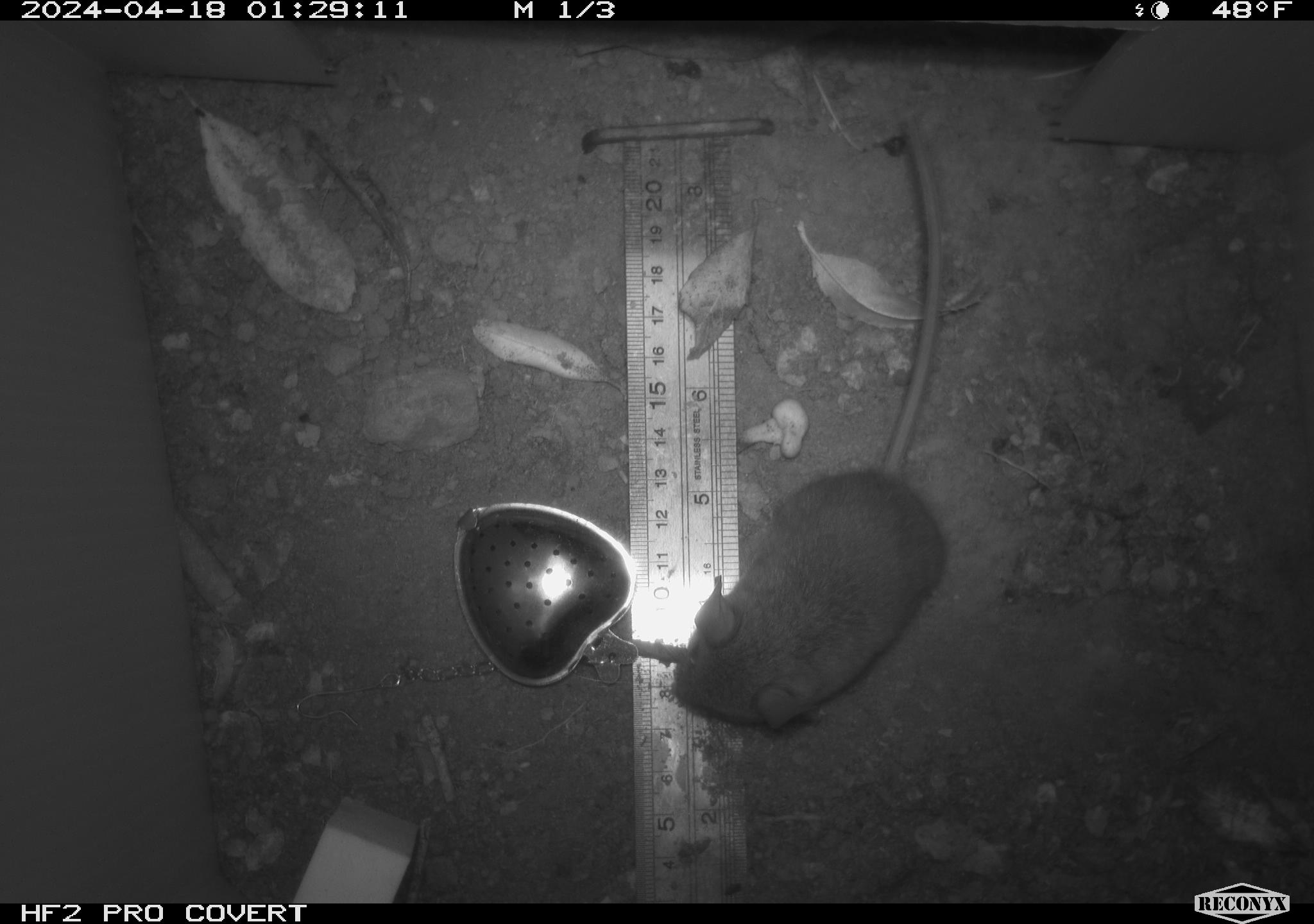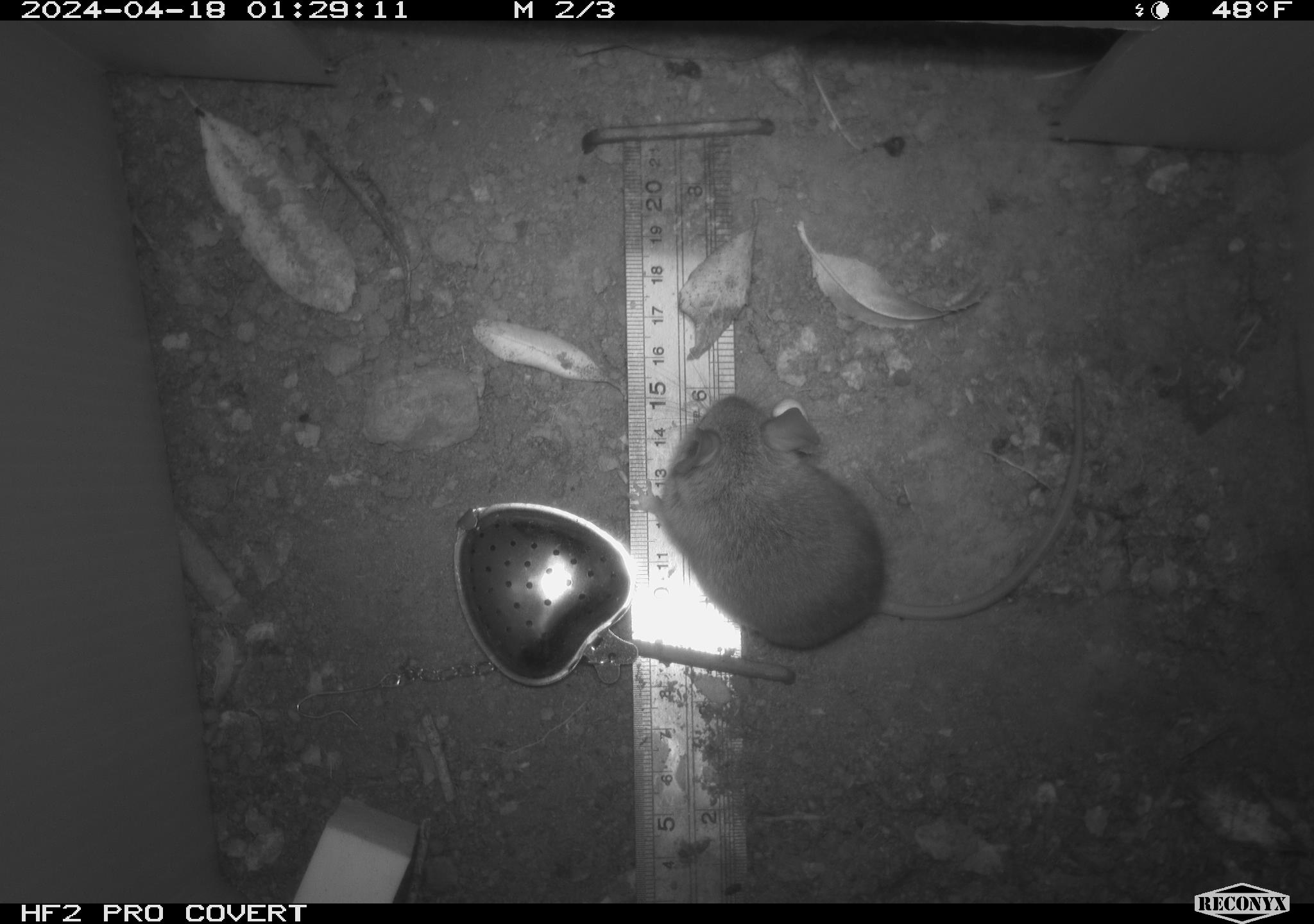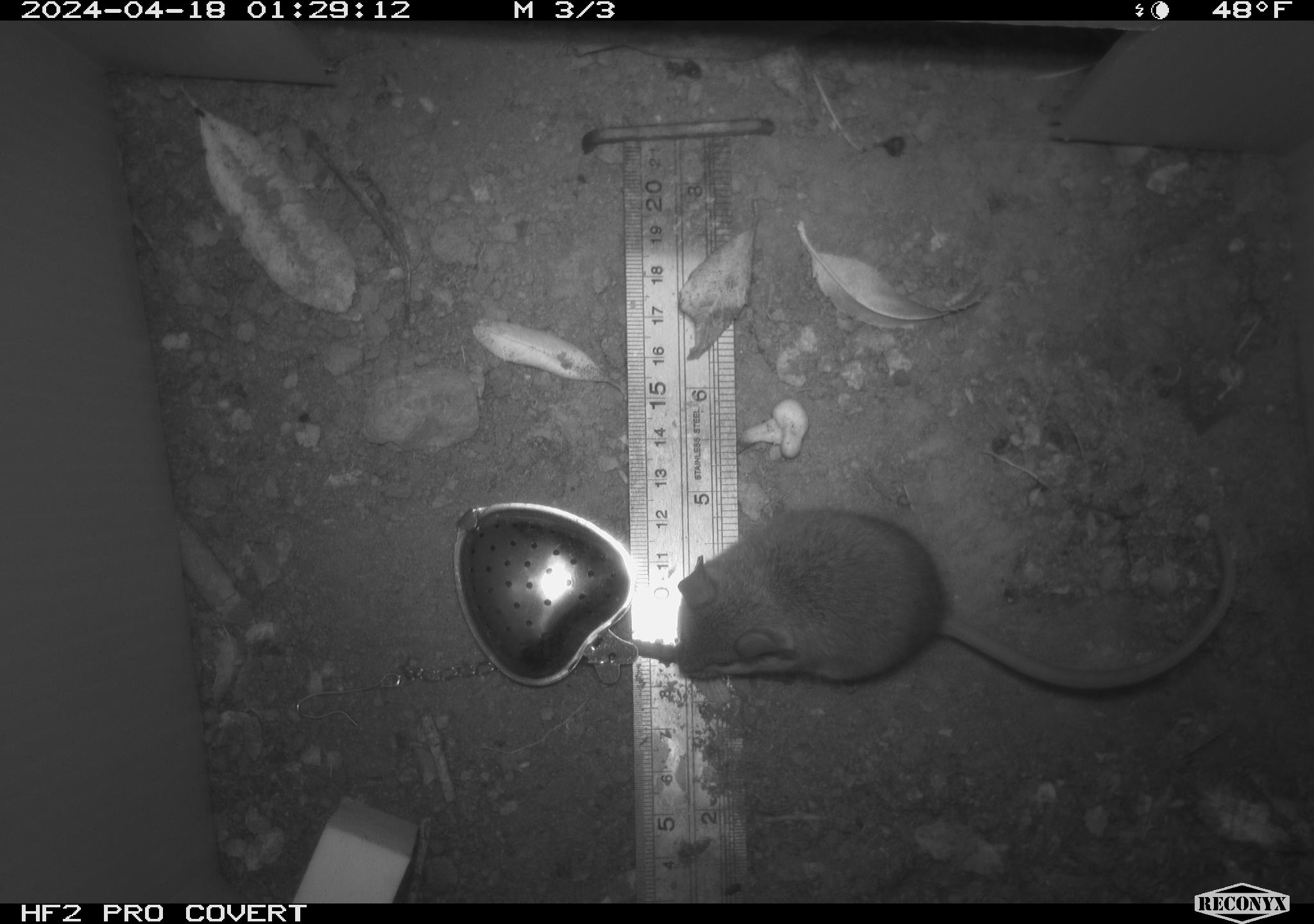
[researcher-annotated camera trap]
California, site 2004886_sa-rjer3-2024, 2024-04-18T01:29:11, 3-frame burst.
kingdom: Animalia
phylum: Chordata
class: Mammalia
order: Rodentia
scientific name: Rodentia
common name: mouse species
Mouse species (Rodentia).